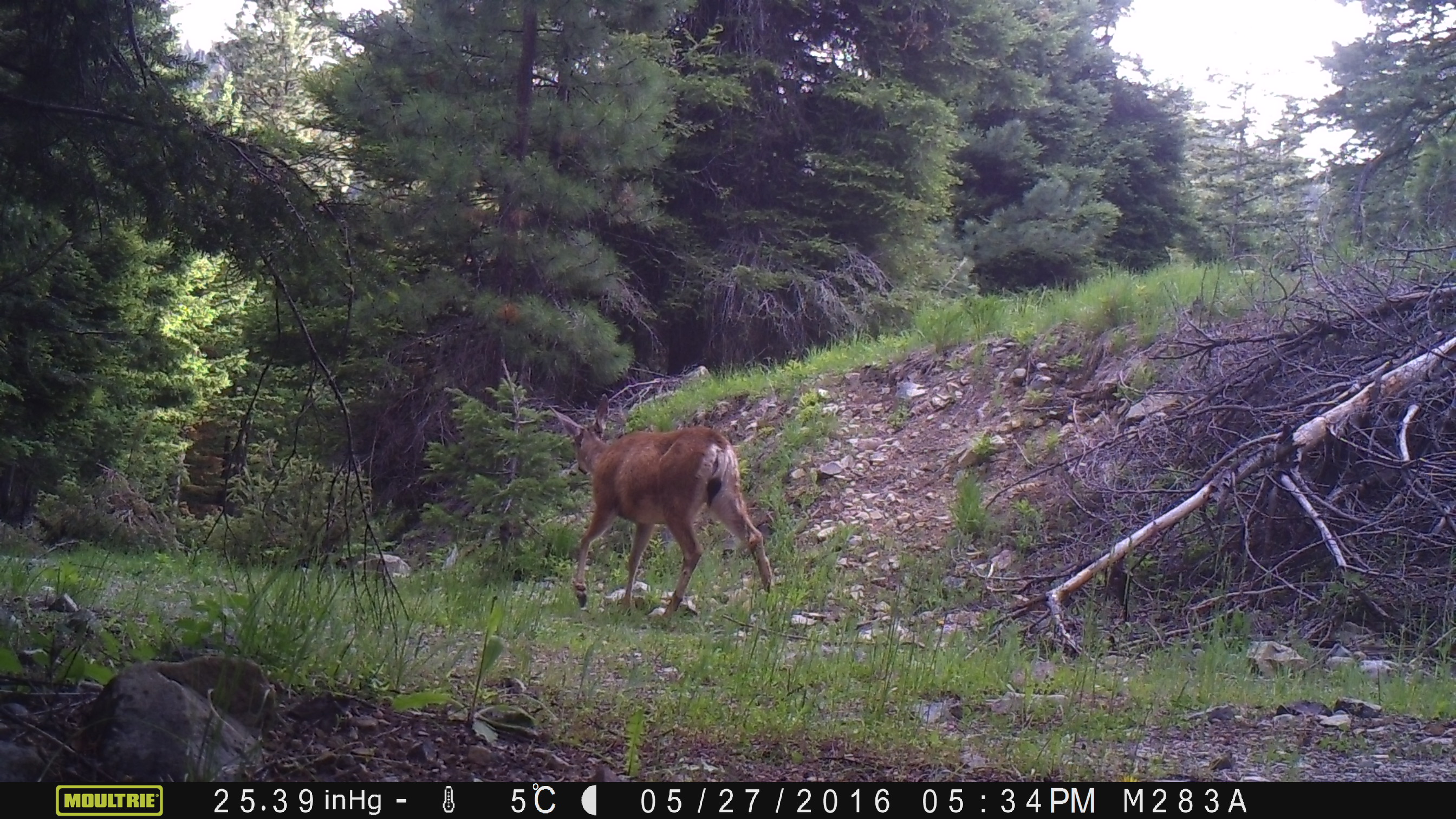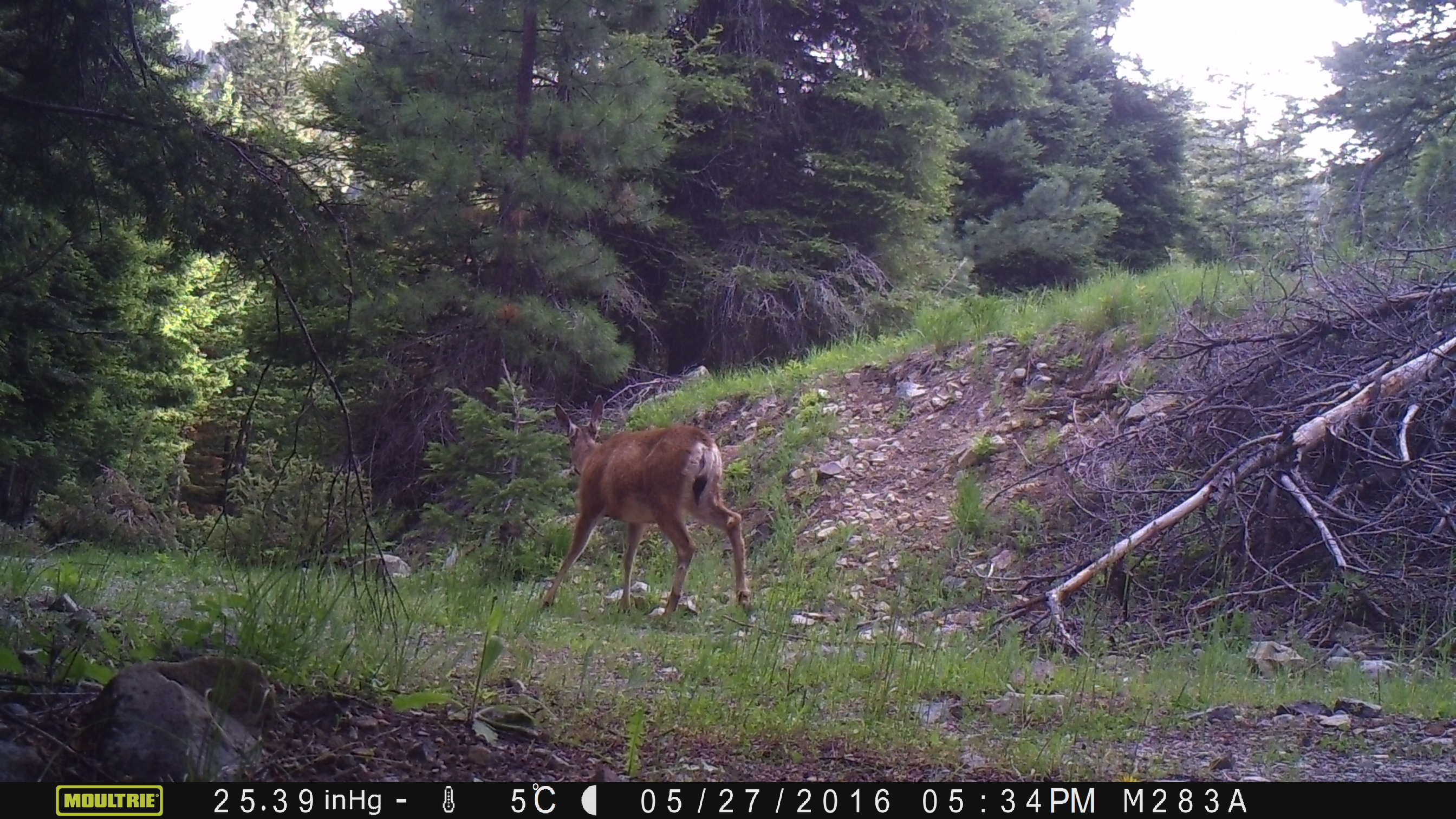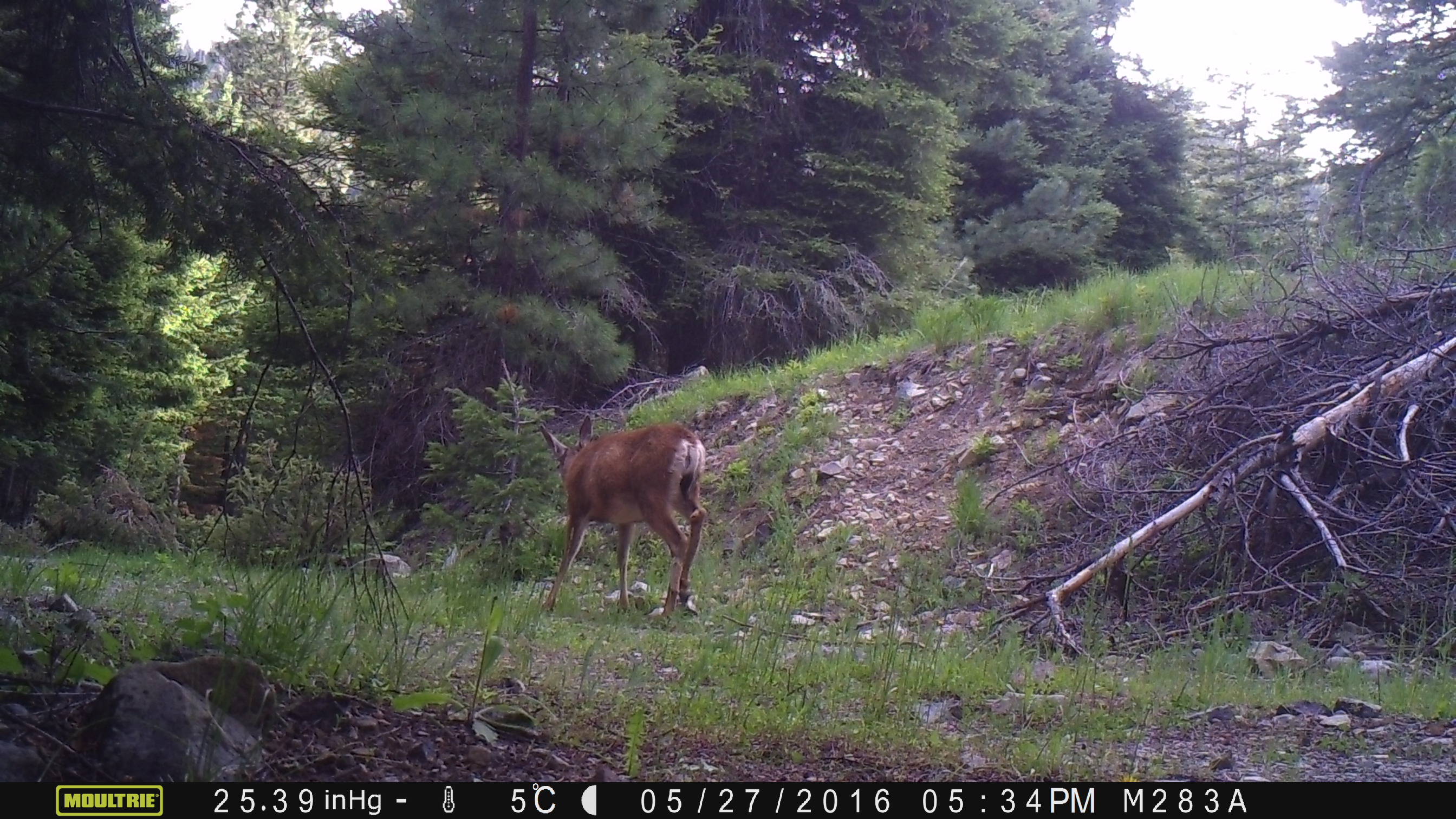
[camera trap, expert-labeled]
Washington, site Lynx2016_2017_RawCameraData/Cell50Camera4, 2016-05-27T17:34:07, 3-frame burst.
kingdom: Animalia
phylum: Chordata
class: Mammalia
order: Artiodactyla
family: Cervidae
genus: Odocoileus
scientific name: Odocoileus hemionus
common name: mule deer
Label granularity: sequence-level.